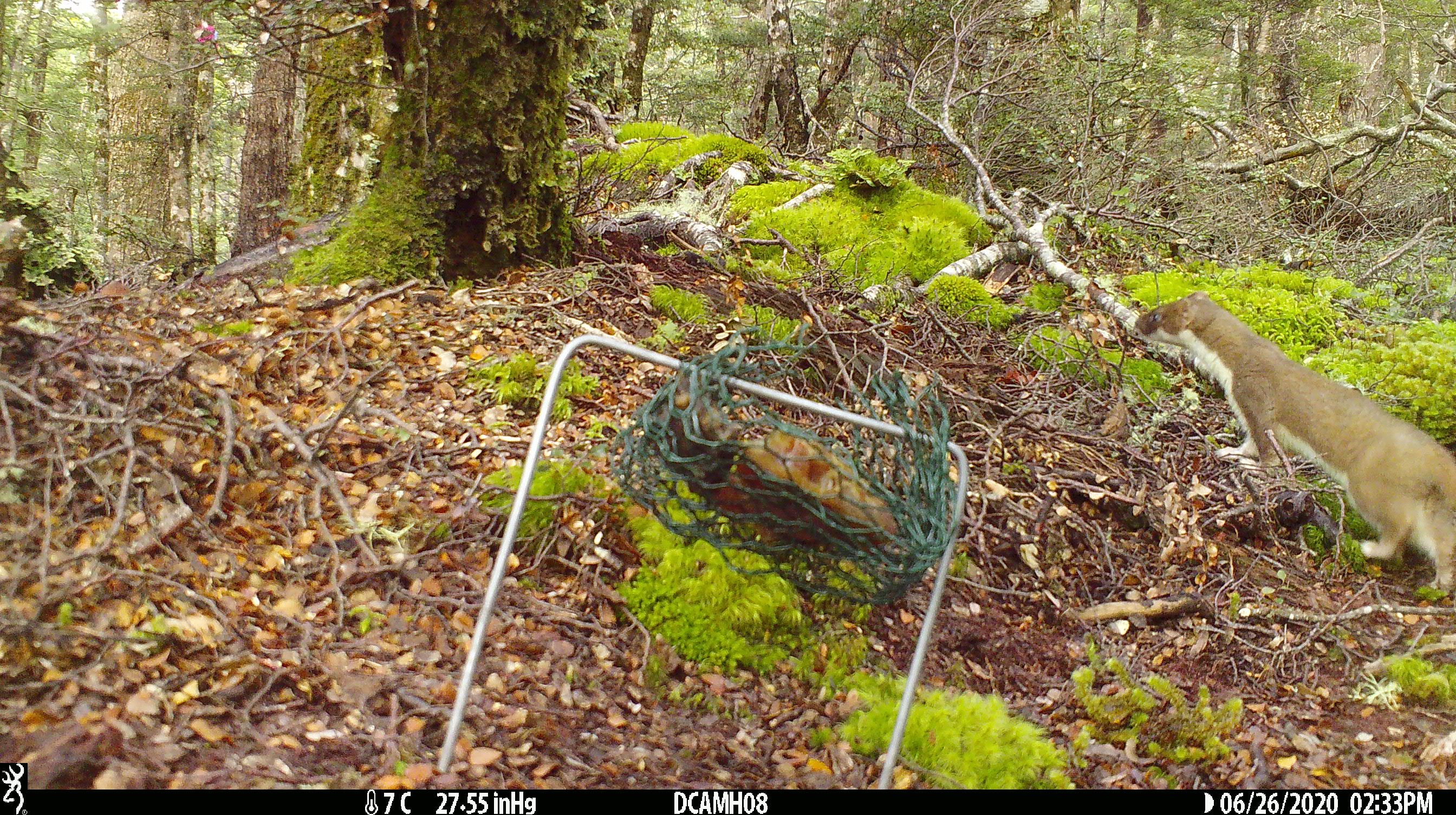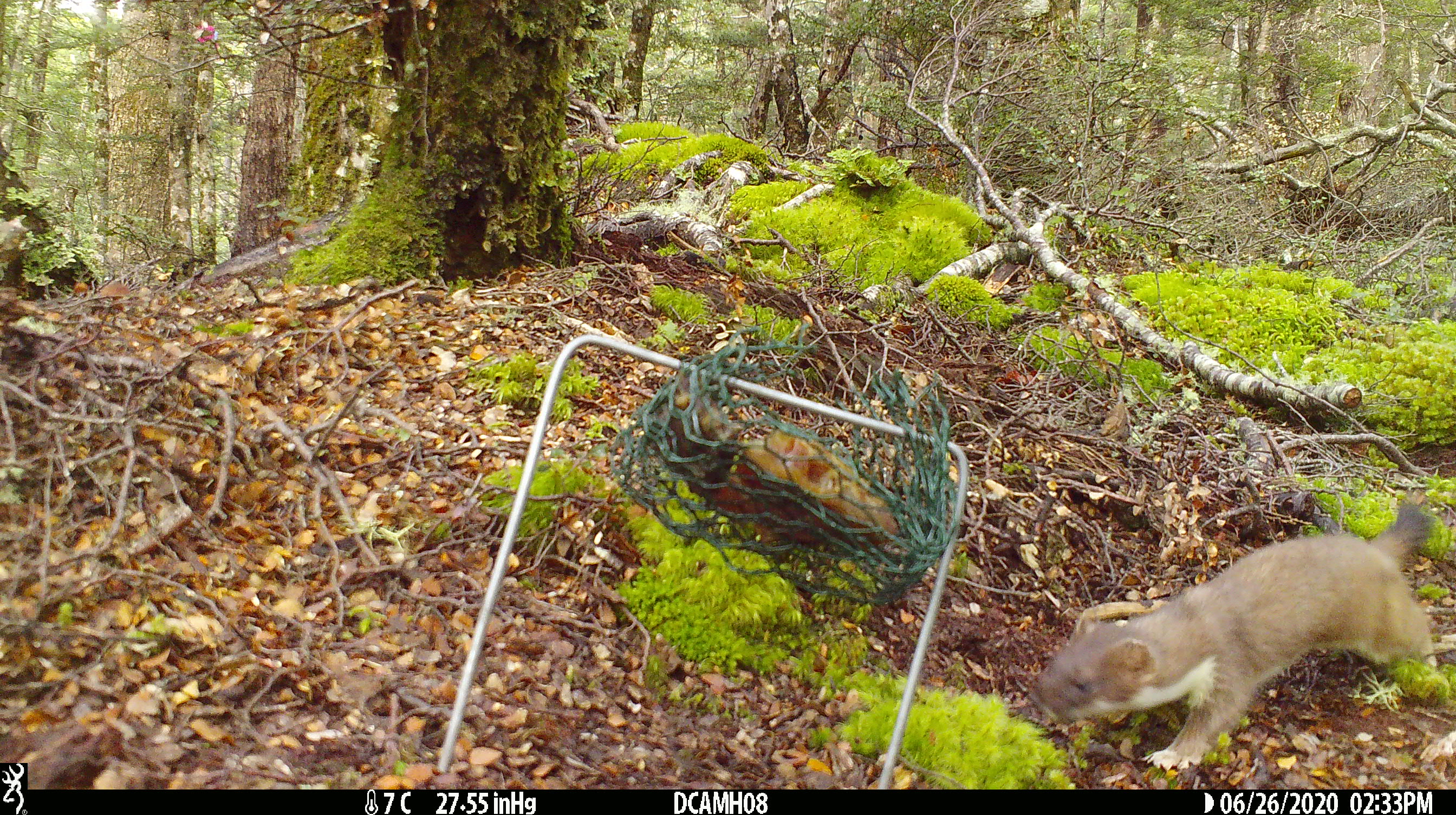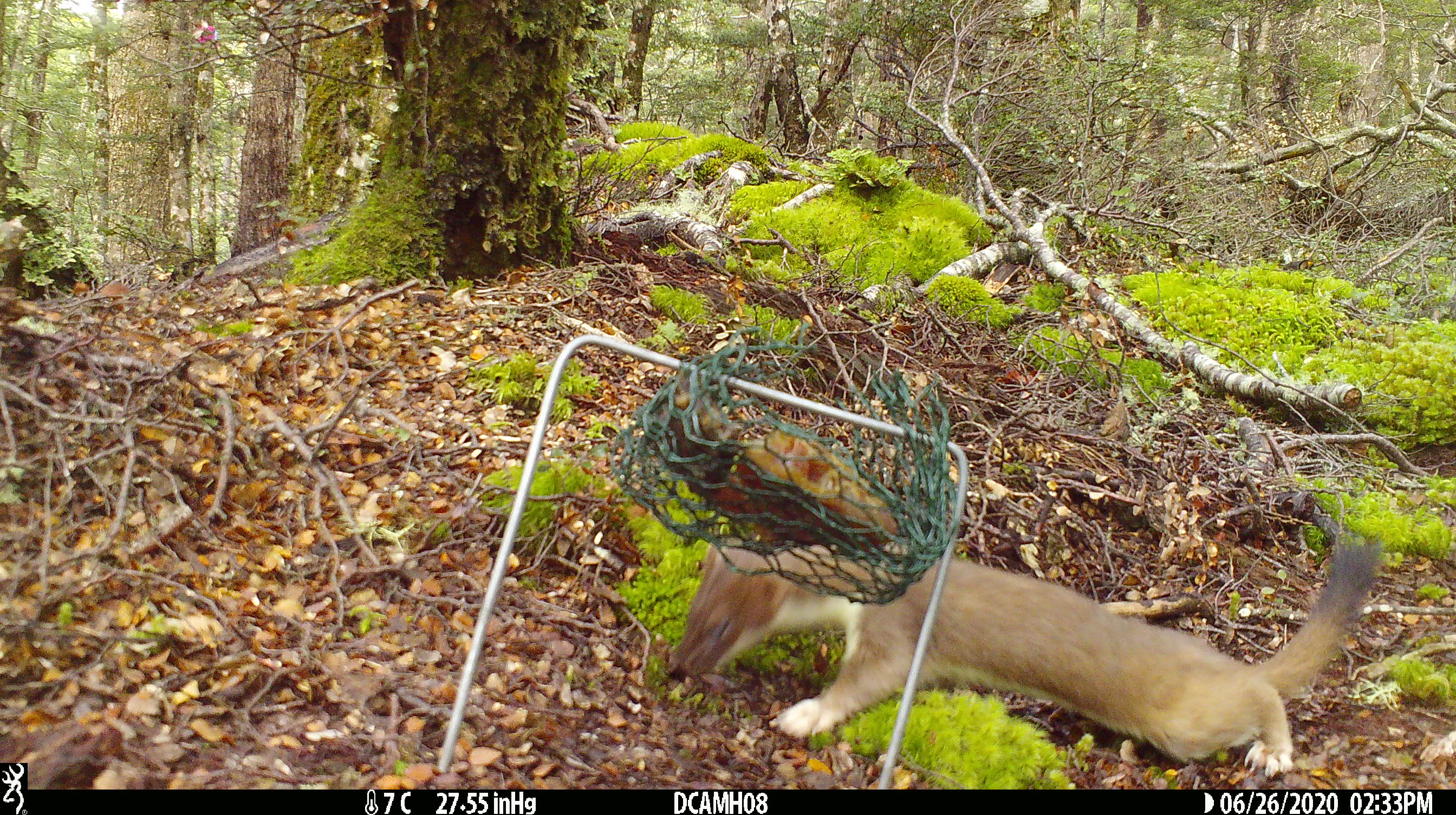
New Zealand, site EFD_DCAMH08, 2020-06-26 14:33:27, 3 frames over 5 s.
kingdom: Animalia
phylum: Chordata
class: Mammalia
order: Carnivora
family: Mustelidae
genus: Mustela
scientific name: Mustela erminea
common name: stoat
Stoat (Mustela erminea).